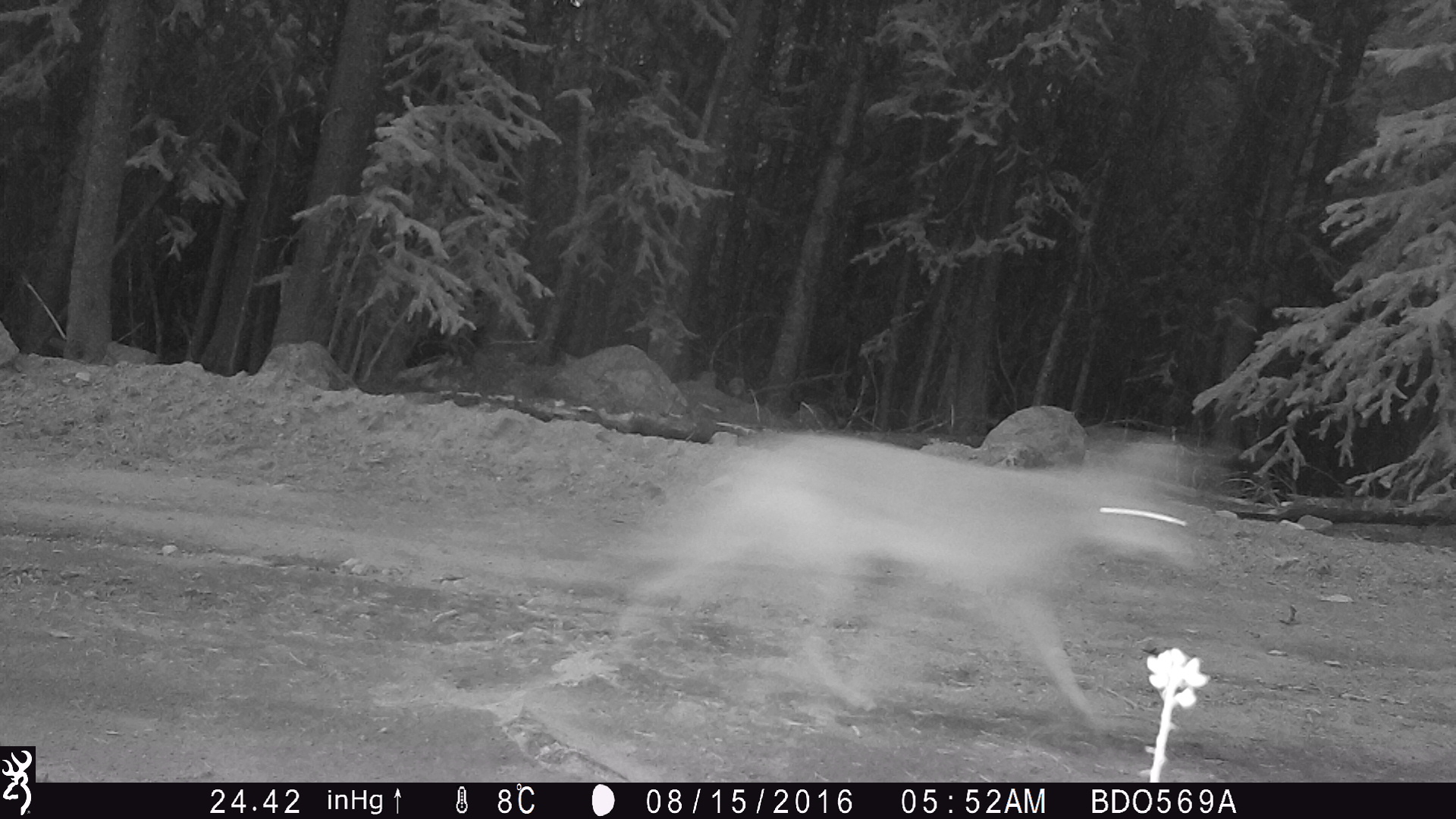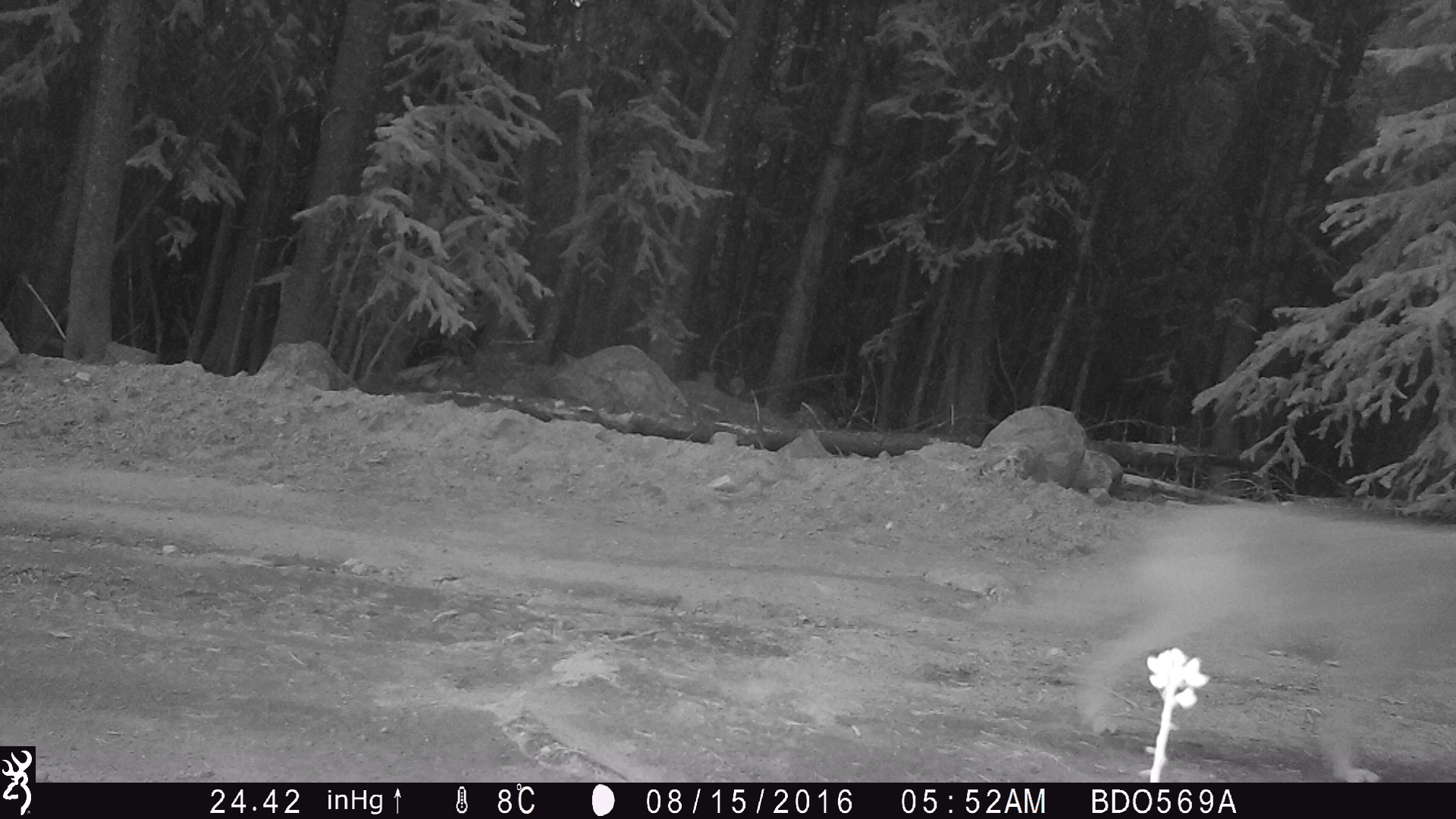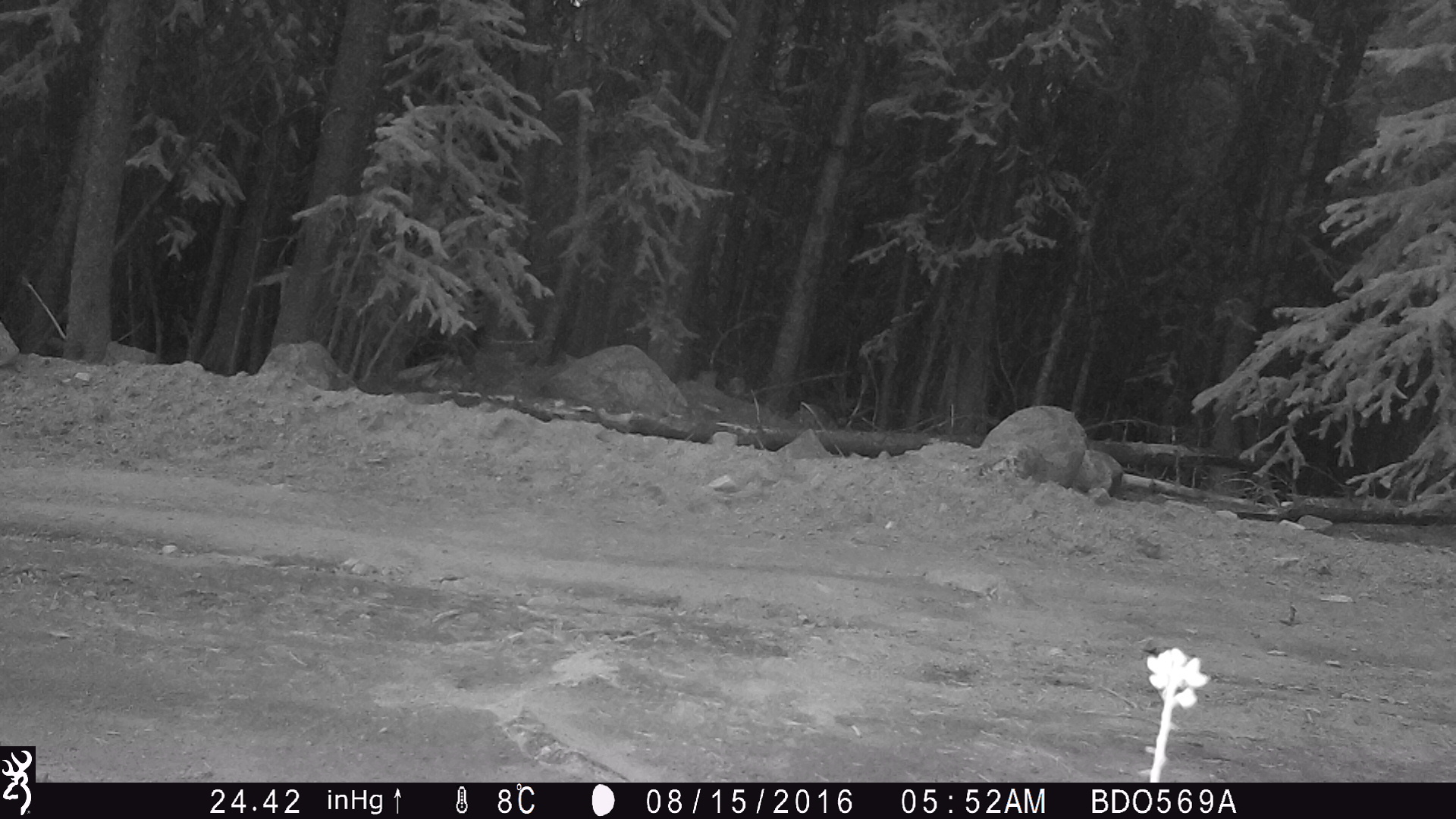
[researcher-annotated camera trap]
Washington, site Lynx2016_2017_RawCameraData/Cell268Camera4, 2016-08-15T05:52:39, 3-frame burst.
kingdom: Animalia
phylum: Chordata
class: Mammalia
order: Carnivora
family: Canidae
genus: Canis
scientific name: Canis latrans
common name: coyote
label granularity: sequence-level